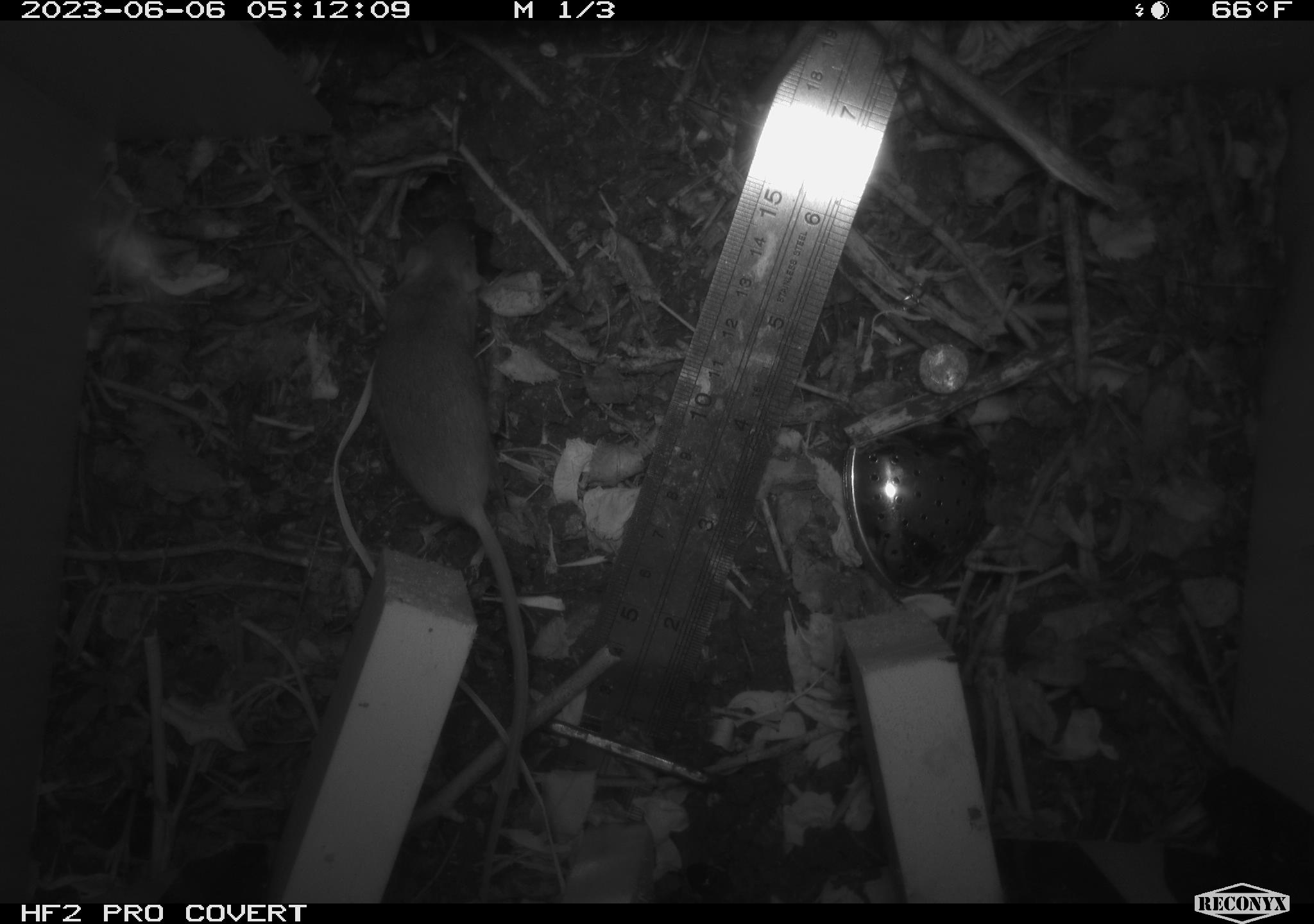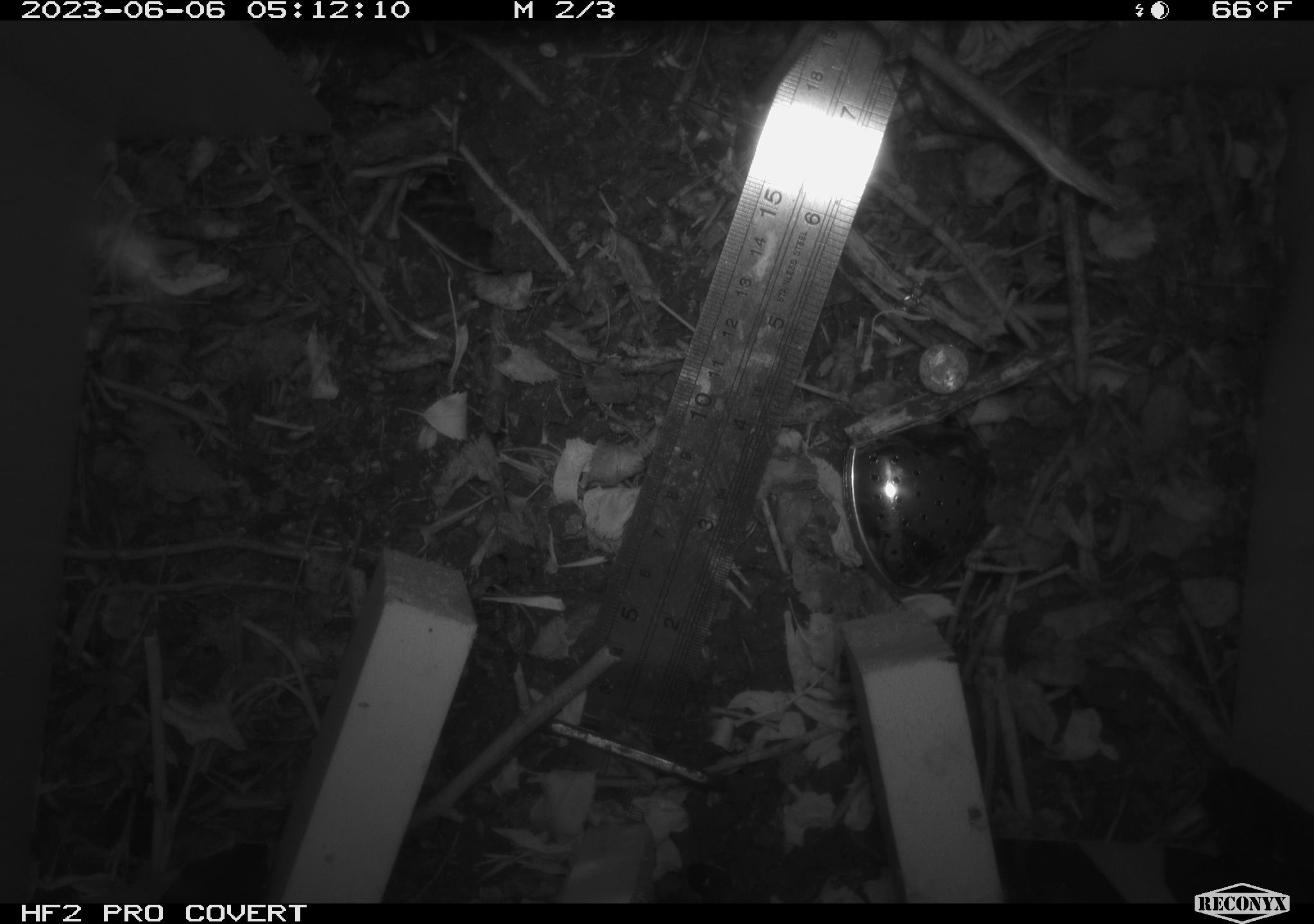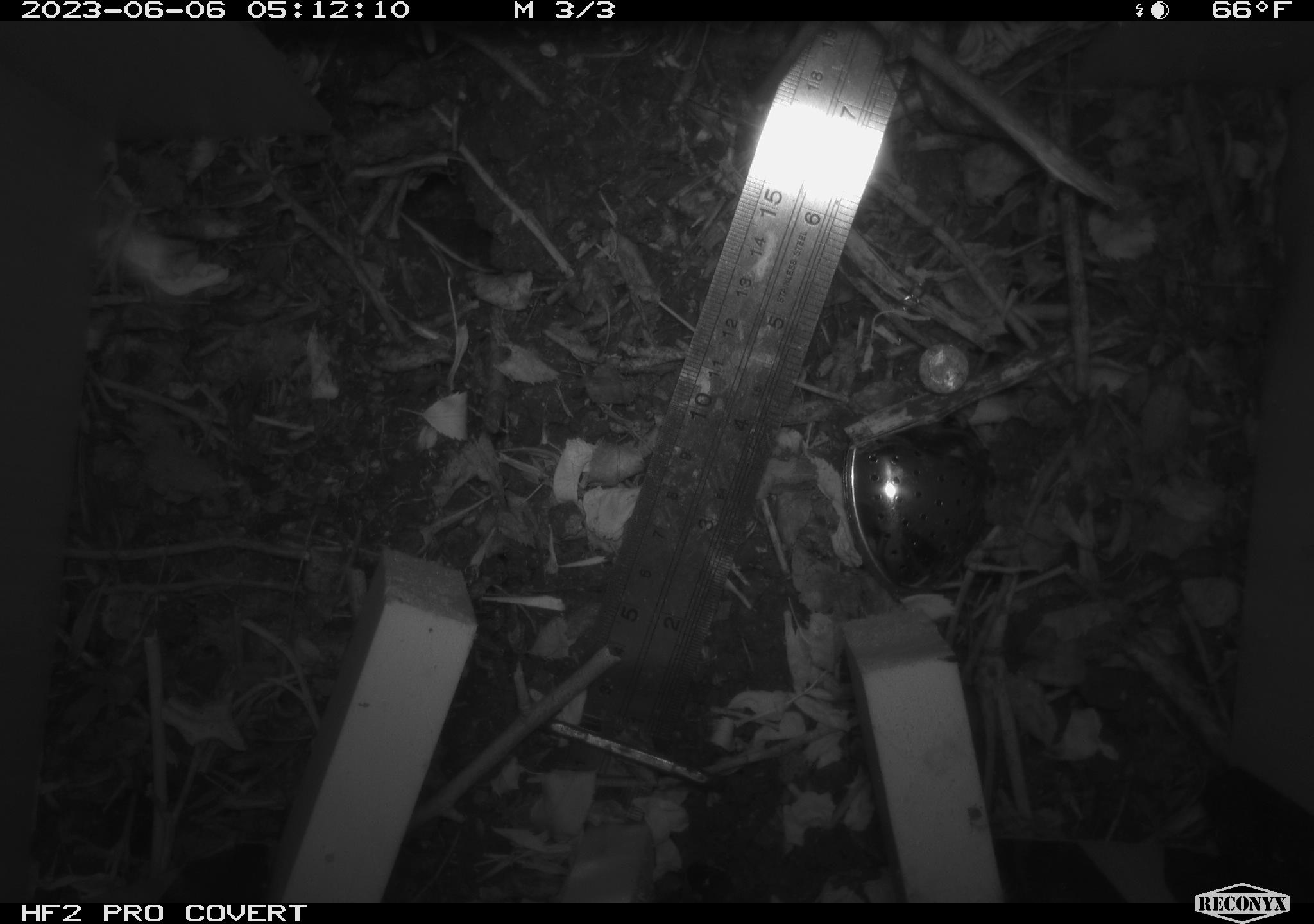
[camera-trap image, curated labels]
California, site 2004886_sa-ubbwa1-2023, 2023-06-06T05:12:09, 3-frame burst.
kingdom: Animalia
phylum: Chordata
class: Mammalia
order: Rodentia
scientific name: Rodentia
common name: rodent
Rodent (Rodentia).